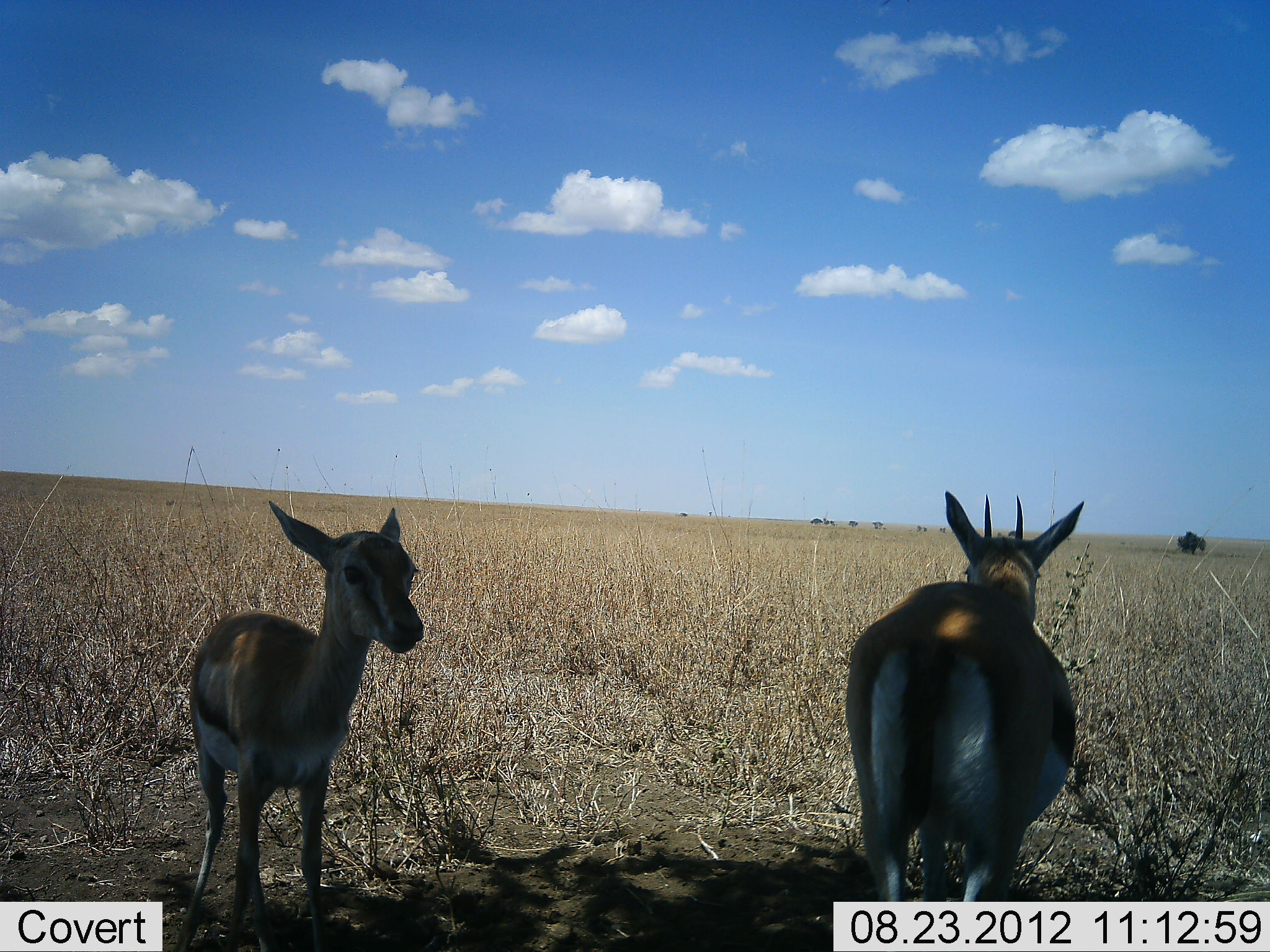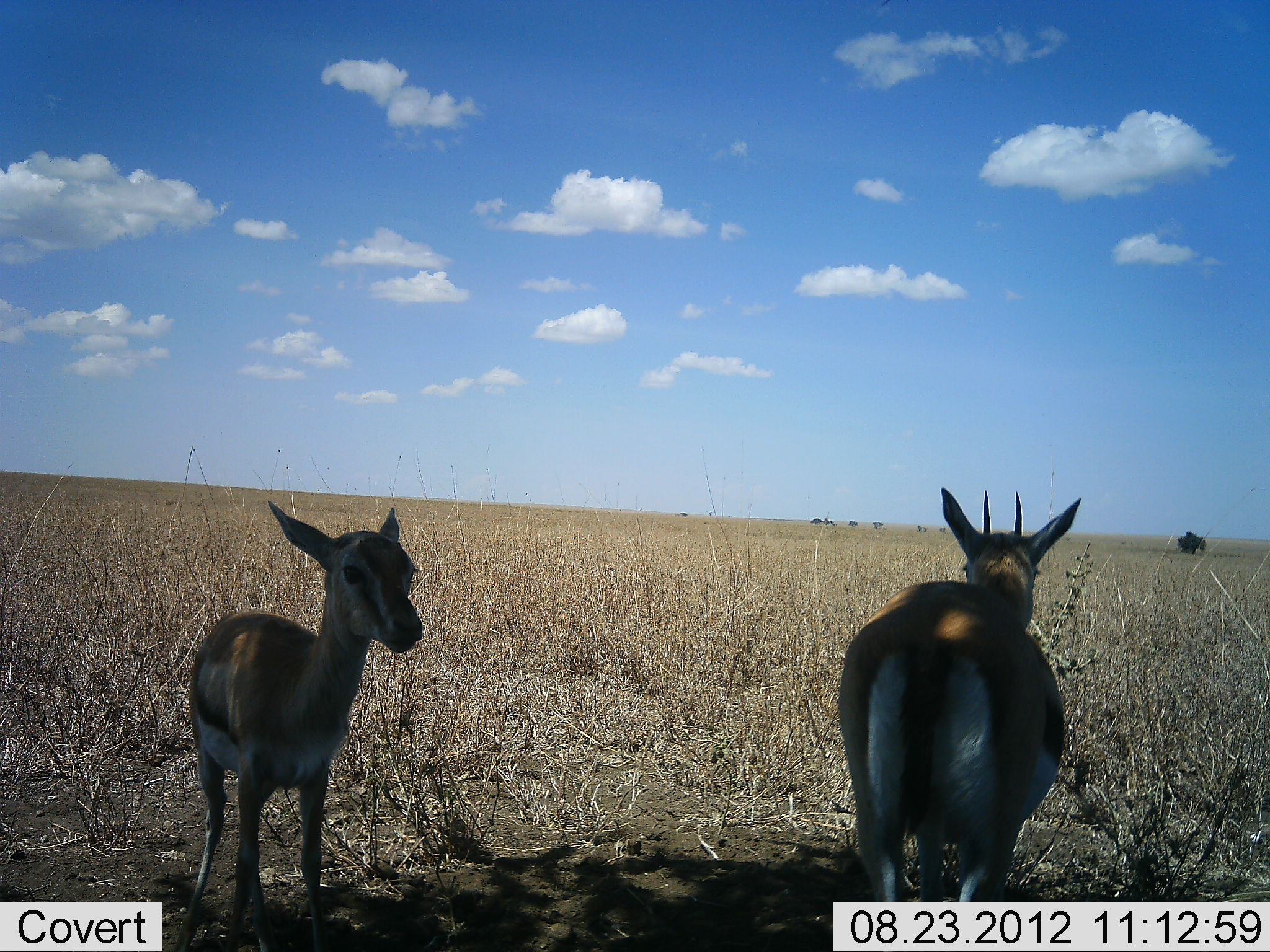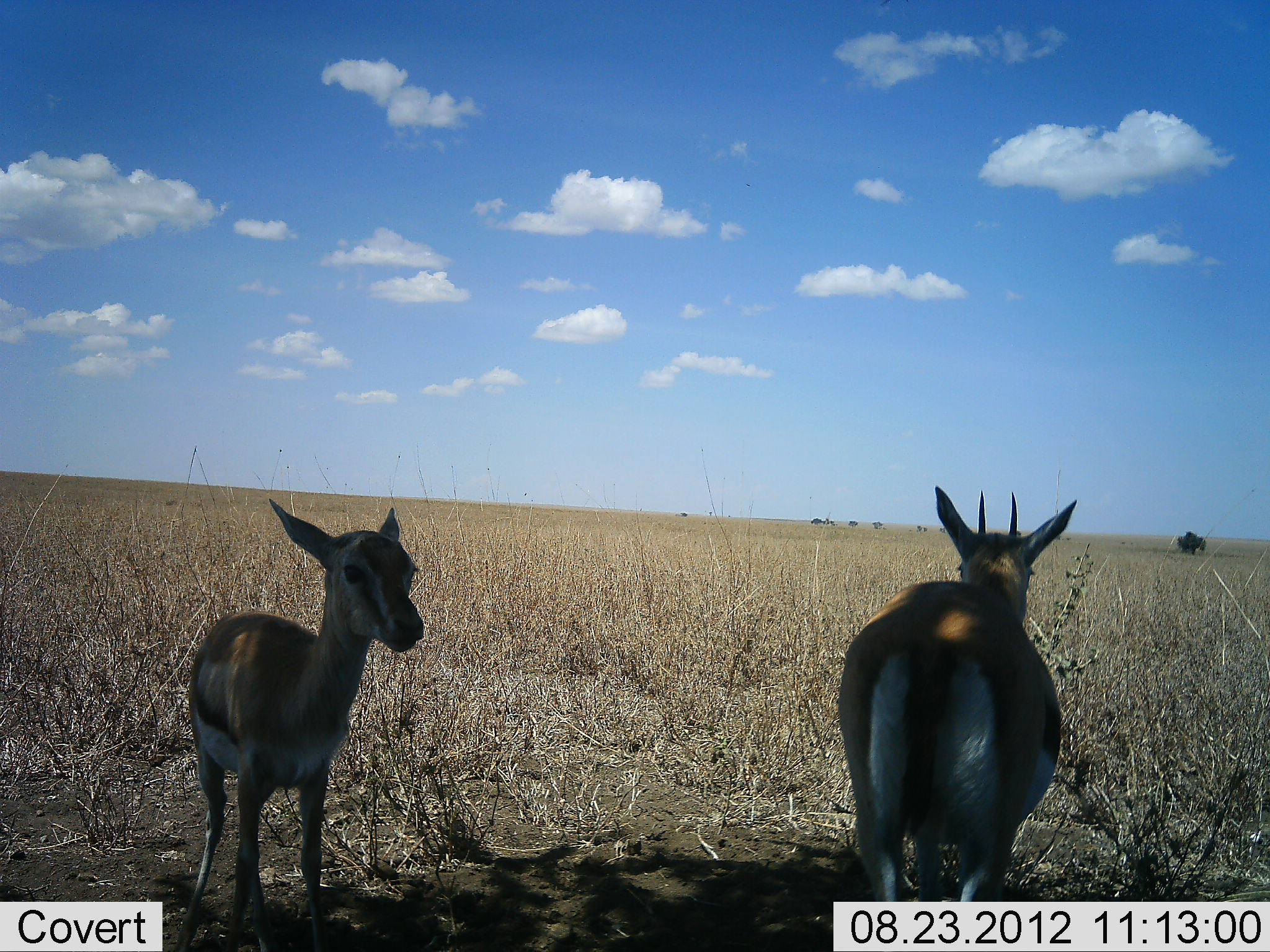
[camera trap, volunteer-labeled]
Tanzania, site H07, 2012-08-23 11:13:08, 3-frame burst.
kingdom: Animalia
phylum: Chordata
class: Mammalia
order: Artiodactyla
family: Bovidae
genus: Eudorcas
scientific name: Eudorcas thomsonii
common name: thomson's gazelle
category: gazellethomsons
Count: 2.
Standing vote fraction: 90%.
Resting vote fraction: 10%.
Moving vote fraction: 0%.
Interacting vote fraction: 0%.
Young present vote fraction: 50%.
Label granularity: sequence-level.